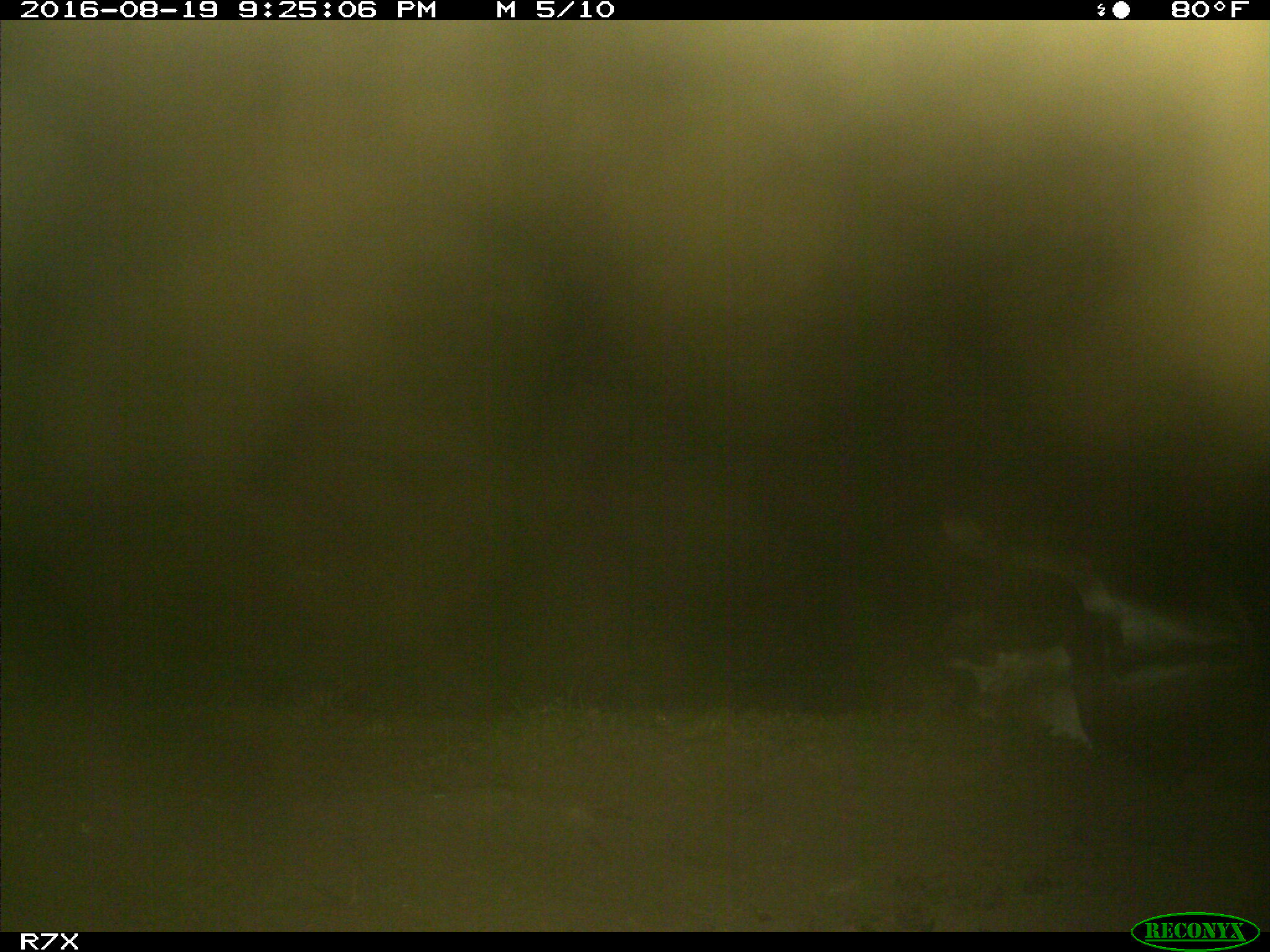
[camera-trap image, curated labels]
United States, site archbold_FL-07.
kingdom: Animalia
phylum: Chordata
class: Mammalia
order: Perissodactyla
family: Equidae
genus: Equus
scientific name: Equus africanus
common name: african wild ass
Equus africanus (african wild ass).